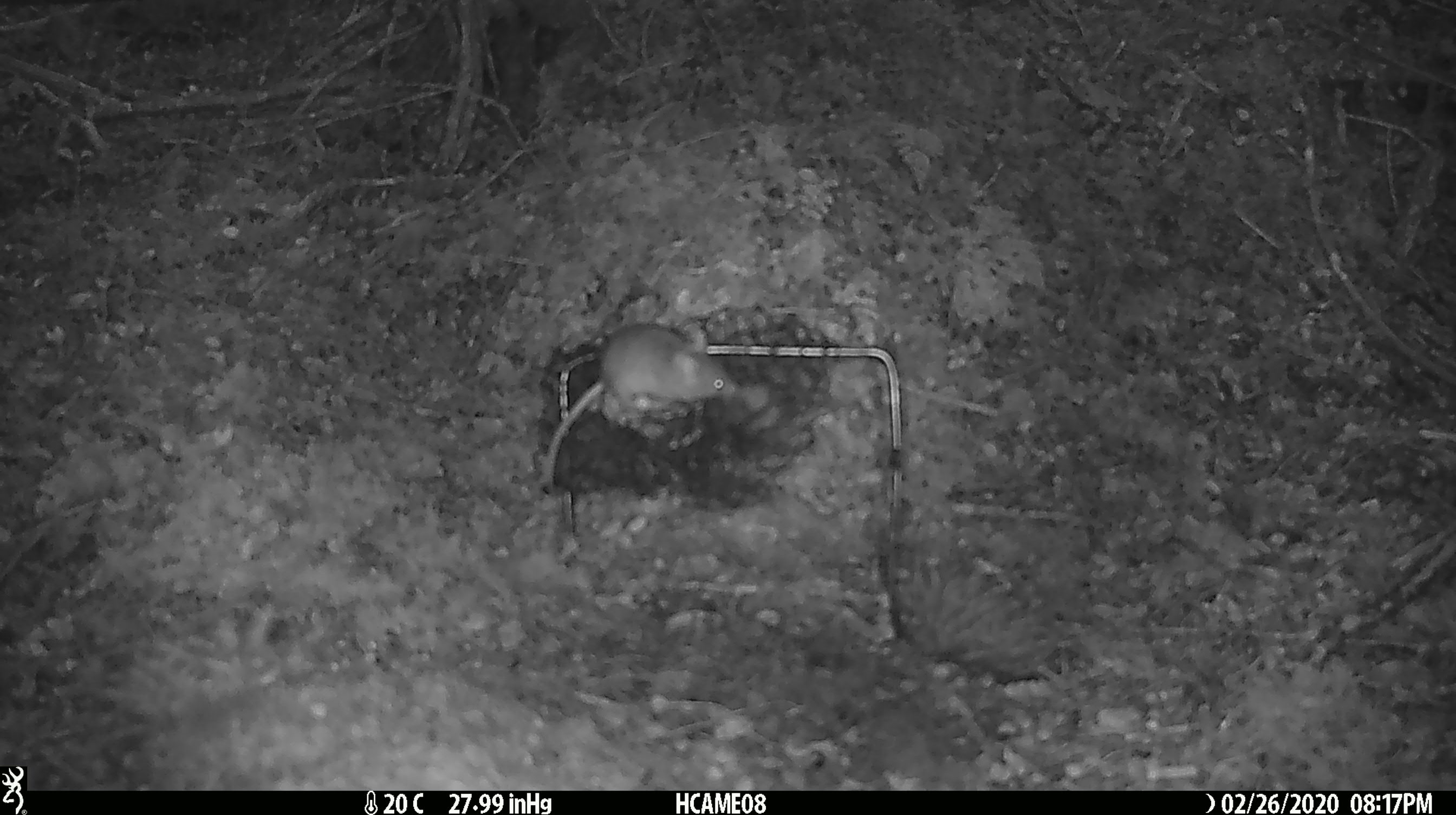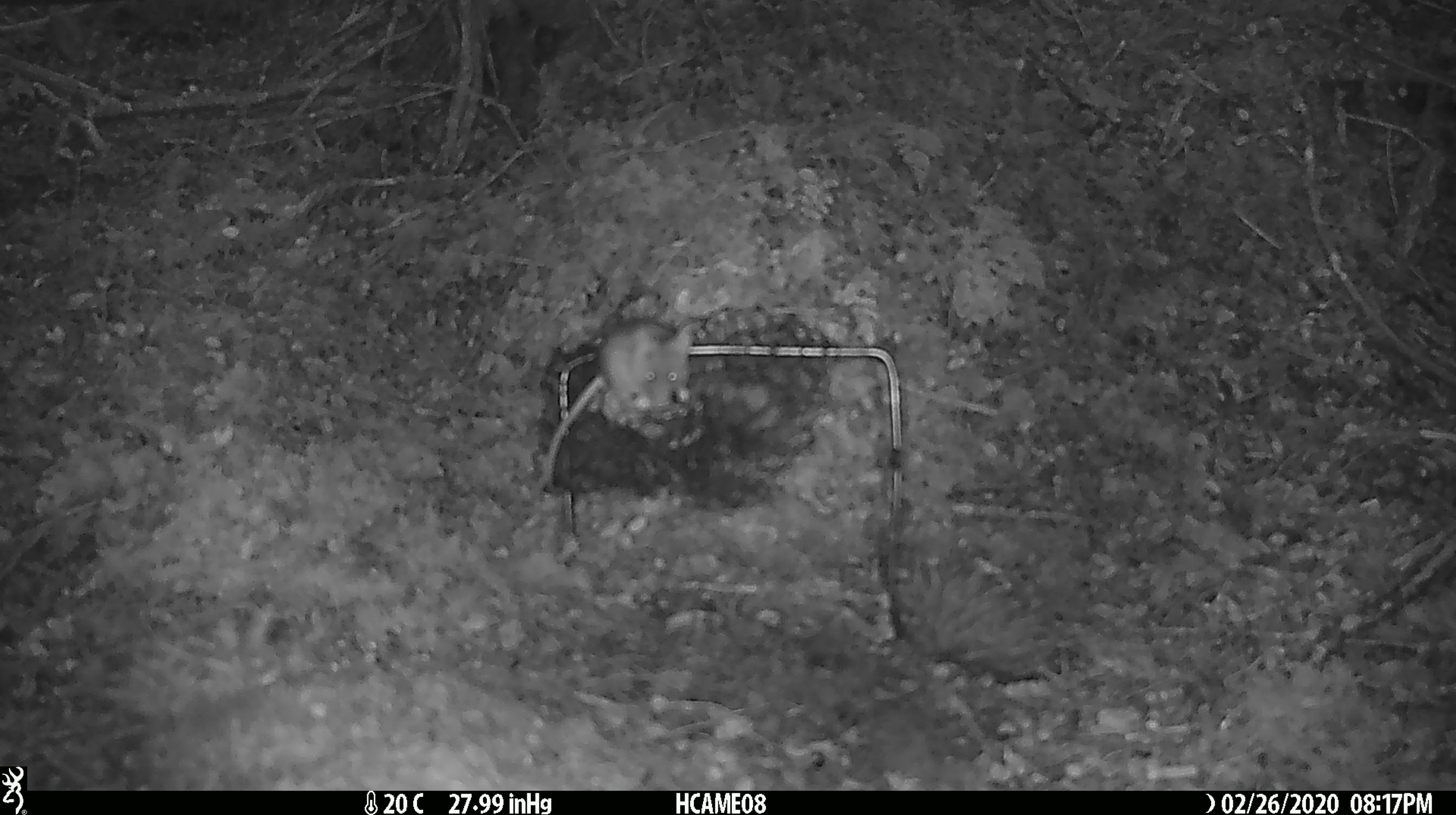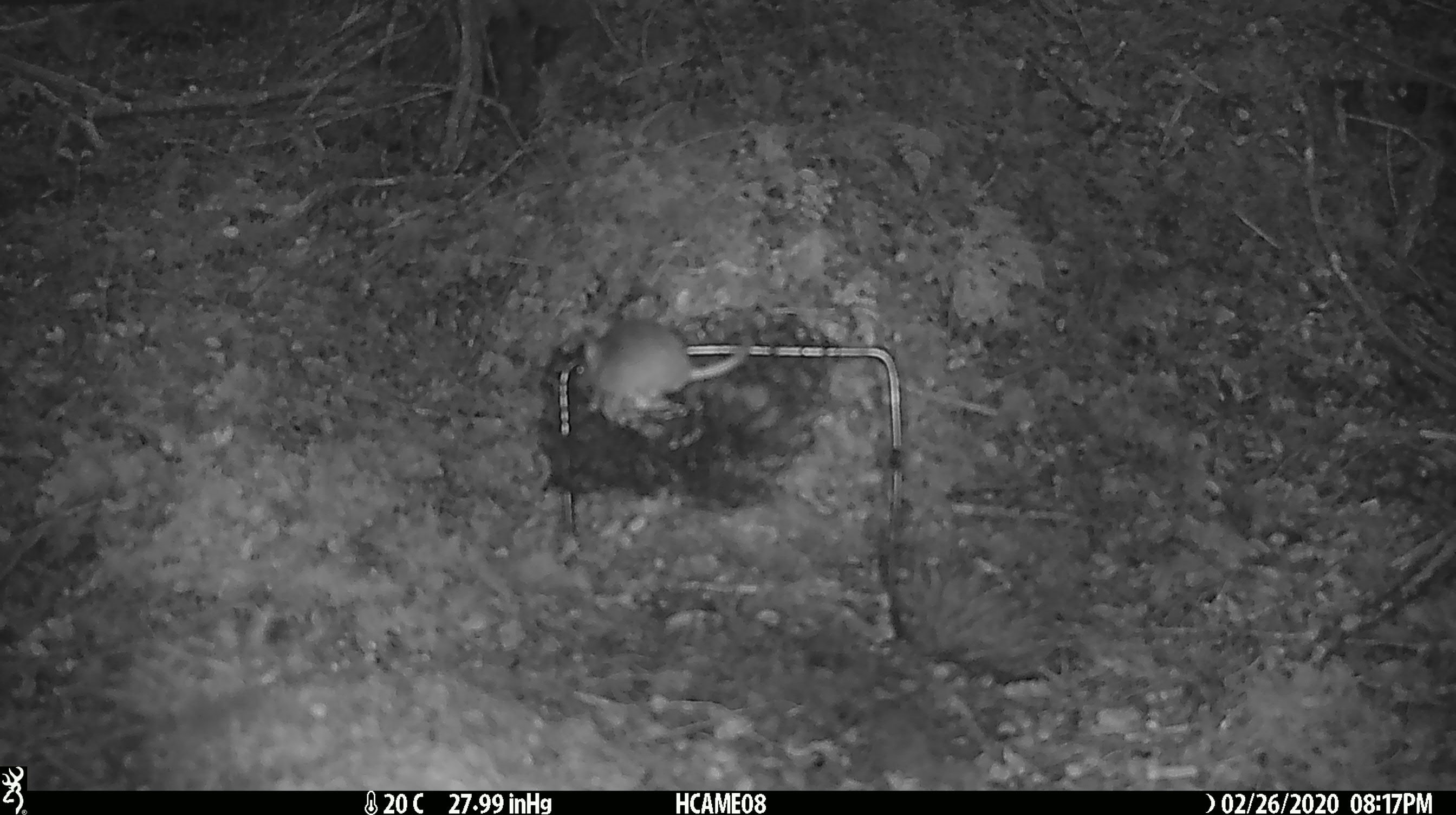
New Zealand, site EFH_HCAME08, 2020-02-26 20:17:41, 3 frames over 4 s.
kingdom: Animalia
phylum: Chordata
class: Mammalia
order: Rodentia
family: Muridae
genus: Mus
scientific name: Mus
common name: mouse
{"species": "mouse (Mus)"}